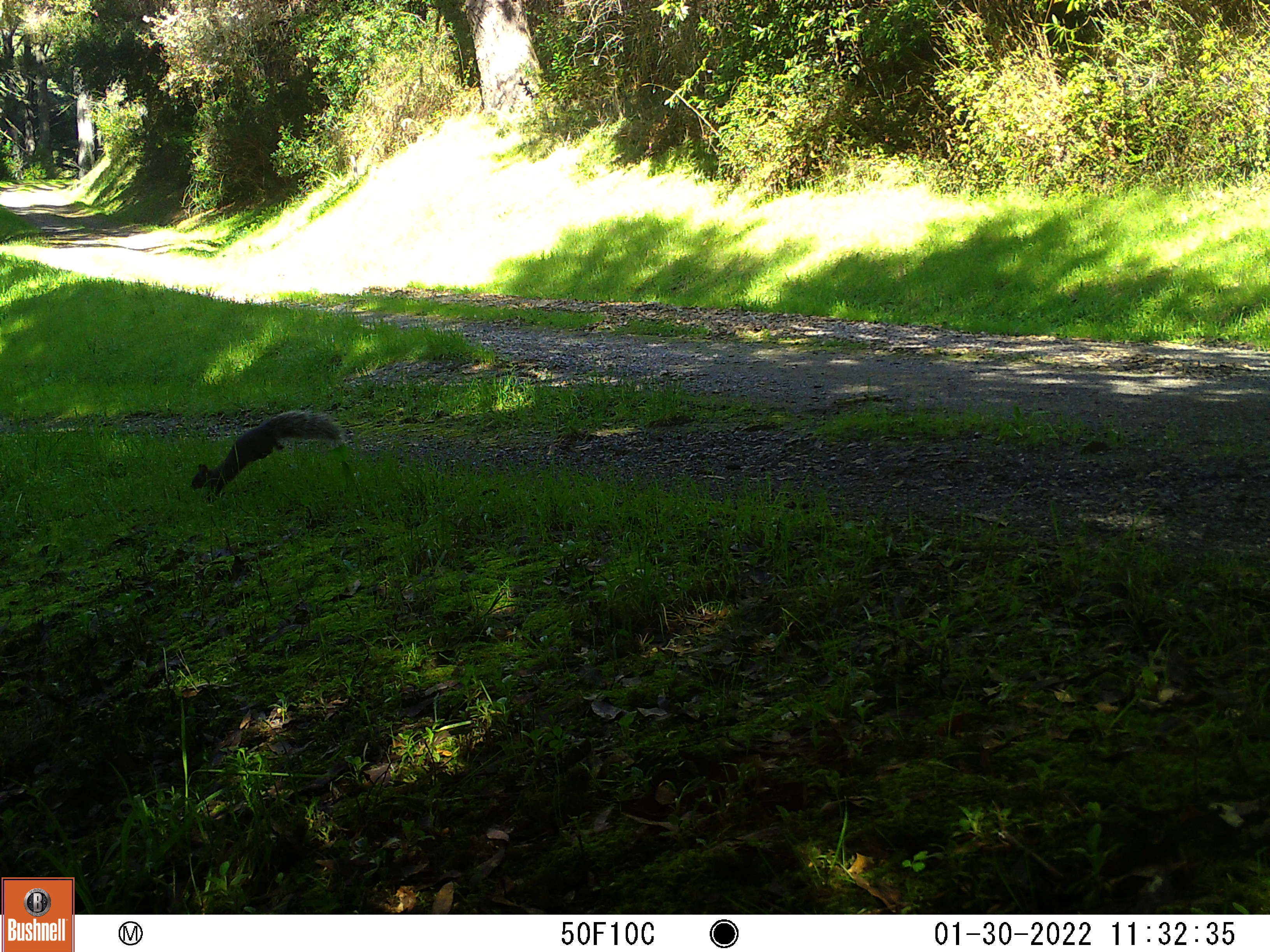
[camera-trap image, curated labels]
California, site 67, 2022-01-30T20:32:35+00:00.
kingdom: Animalia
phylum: Chordata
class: Mammalia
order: Rodentia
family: Sciuridae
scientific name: Sciuridae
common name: squirrel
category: unknown squirrel